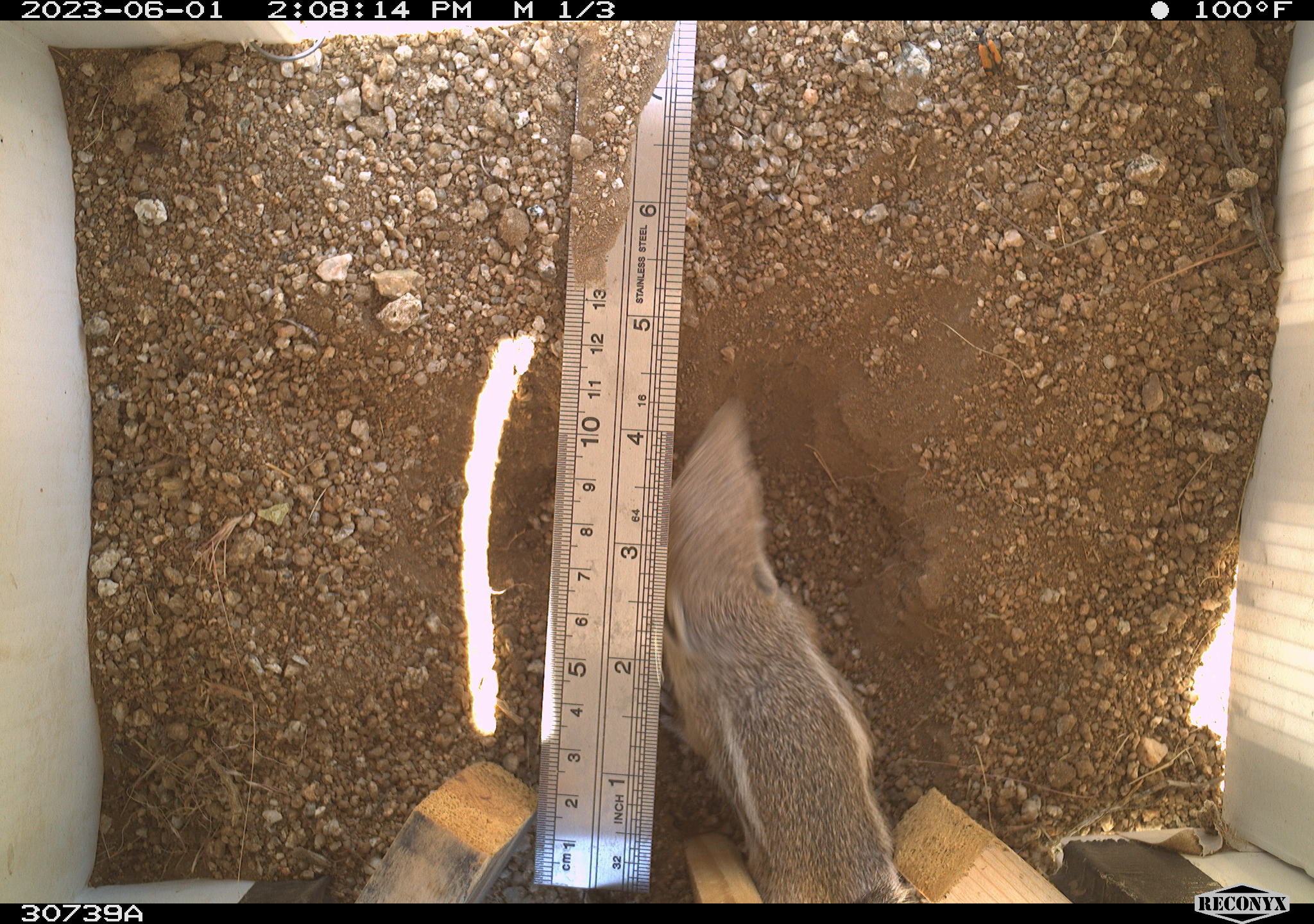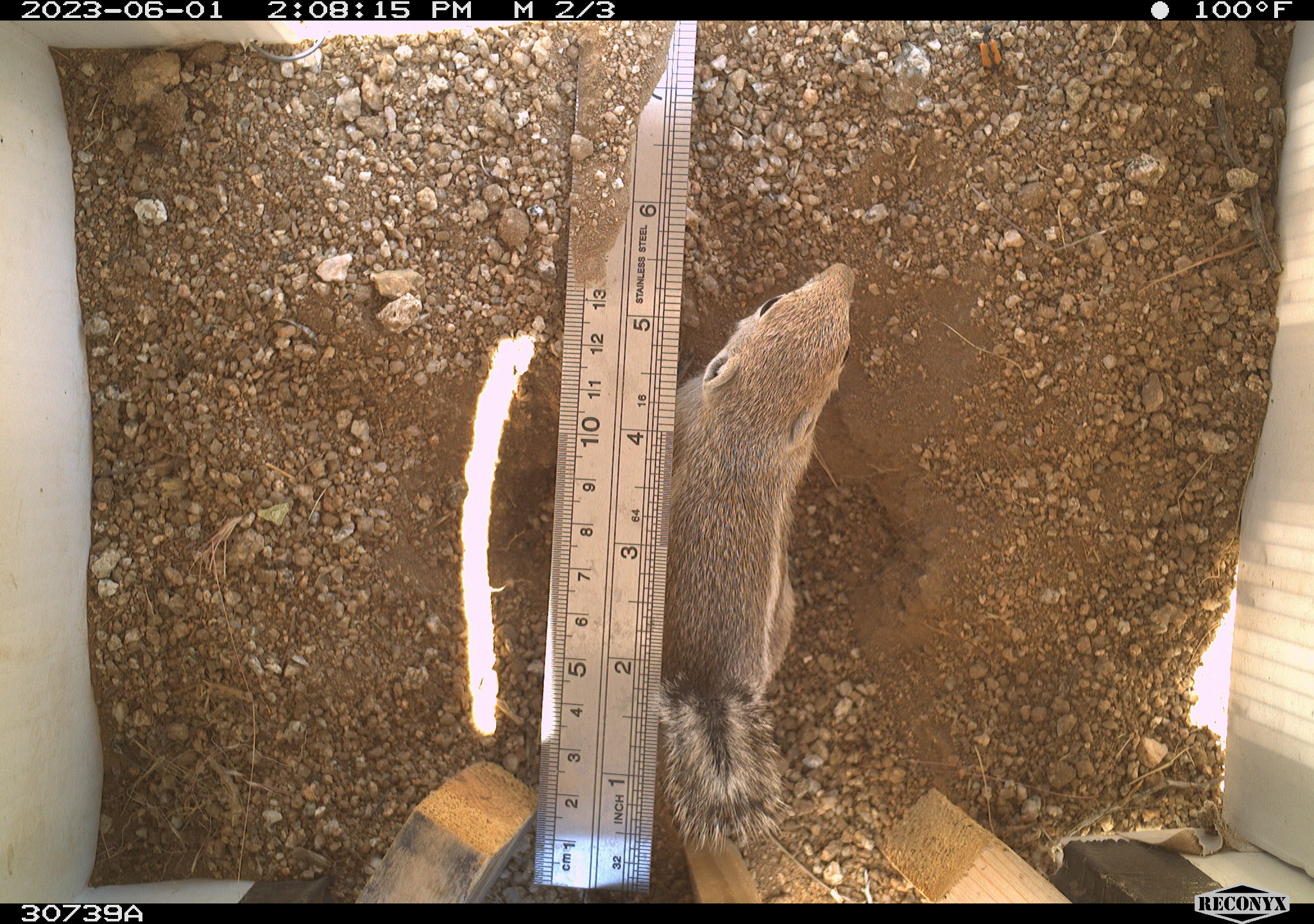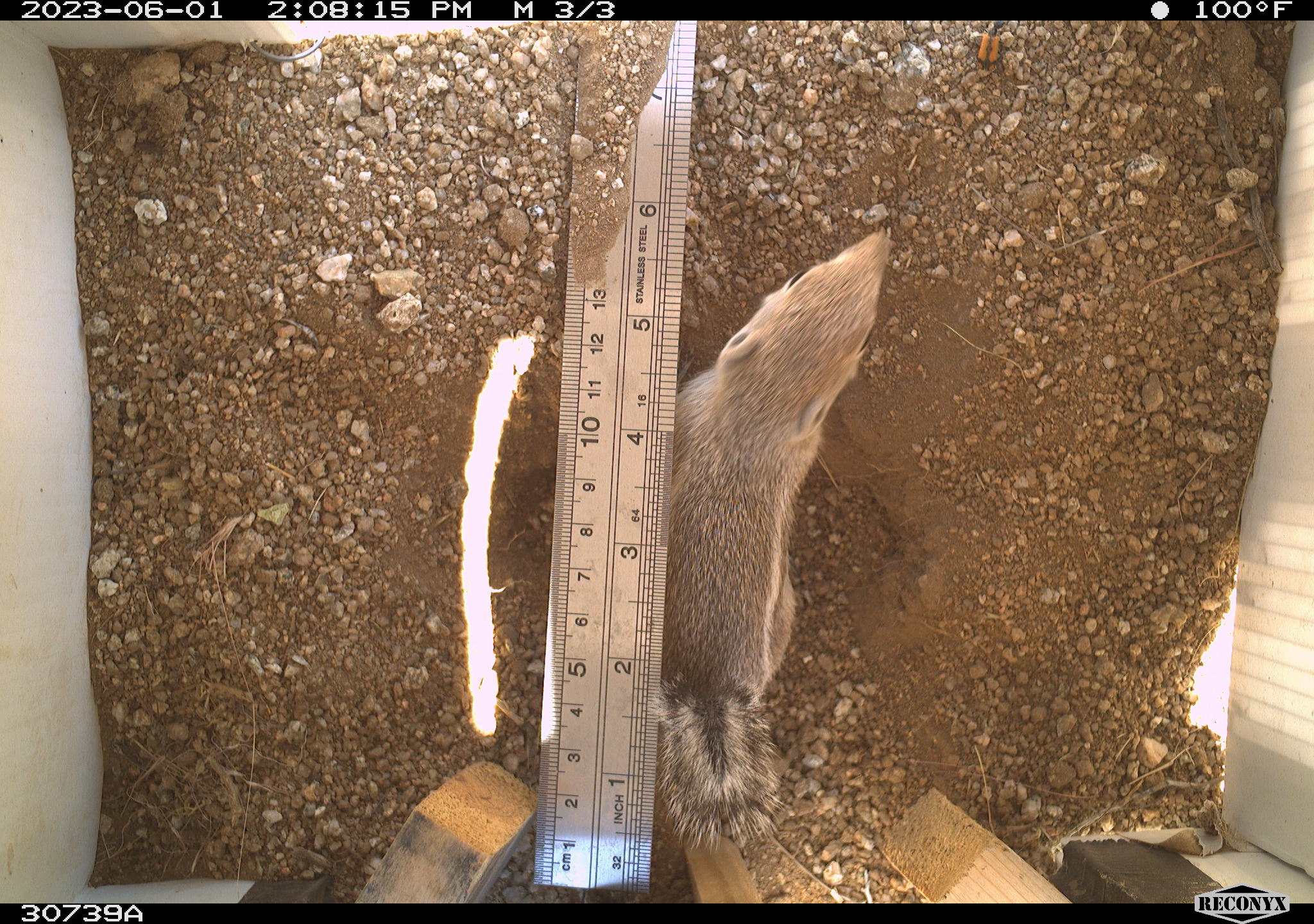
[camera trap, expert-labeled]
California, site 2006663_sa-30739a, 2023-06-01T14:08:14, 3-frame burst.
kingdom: Animalia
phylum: Chordata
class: Mammalia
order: Rodentia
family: Sciuridae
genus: Ammospermophilus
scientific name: Ammospermophilus leucurus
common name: white-tailed antelope squirrel